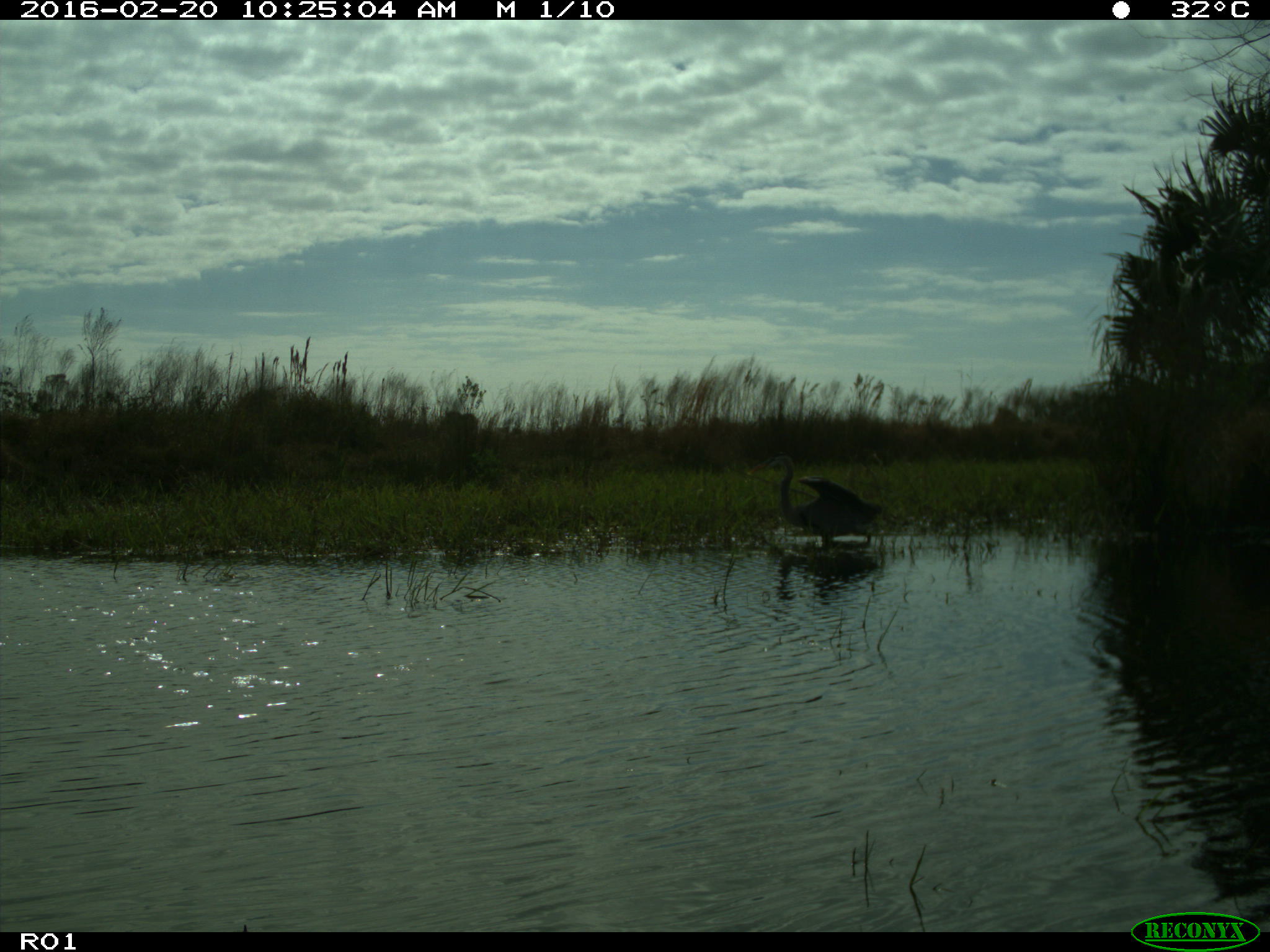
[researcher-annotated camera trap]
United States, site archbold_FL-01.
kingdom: Animalia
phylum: Chordata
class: Aves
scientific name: Aves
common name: birds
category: unidentified bird